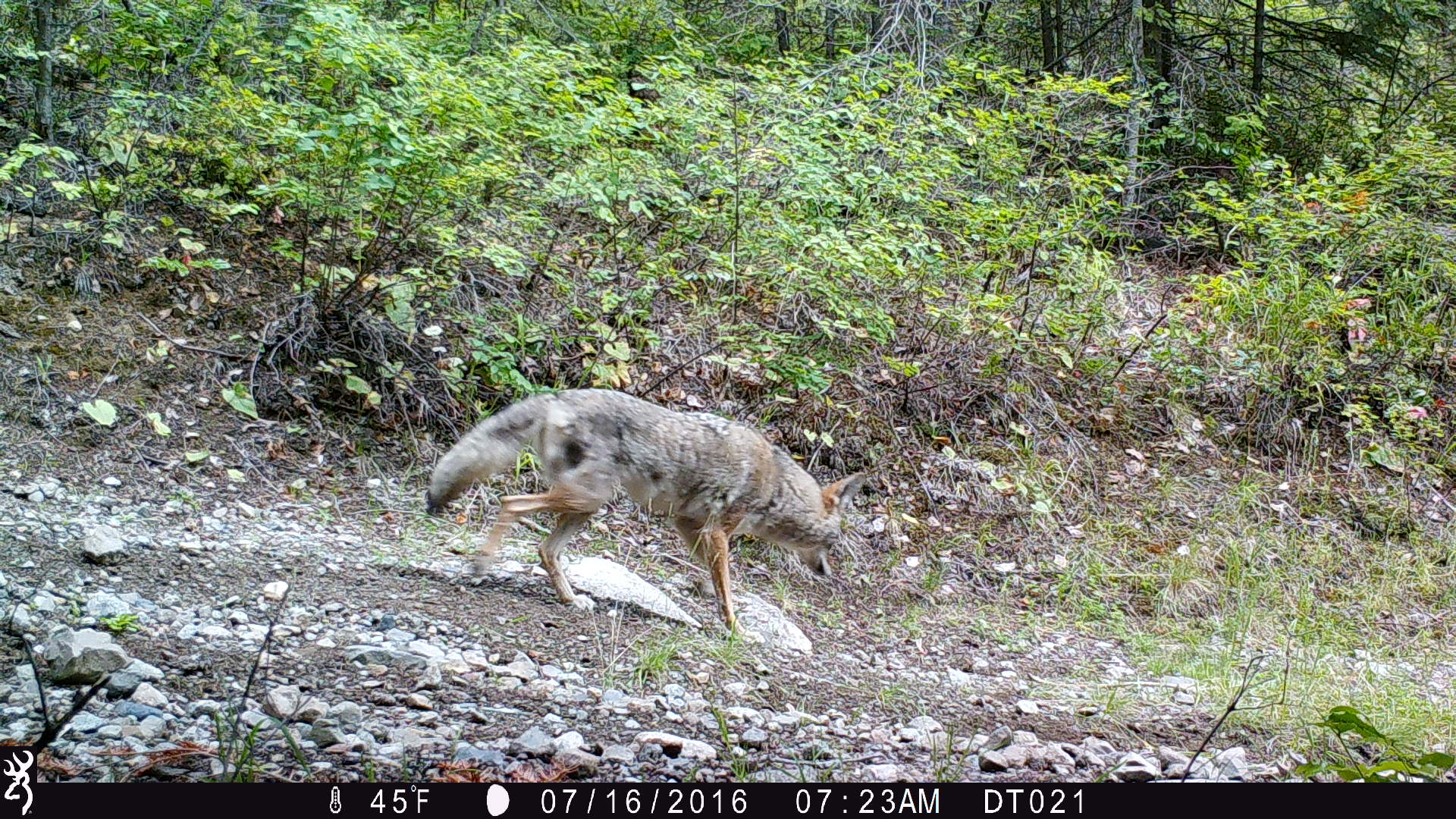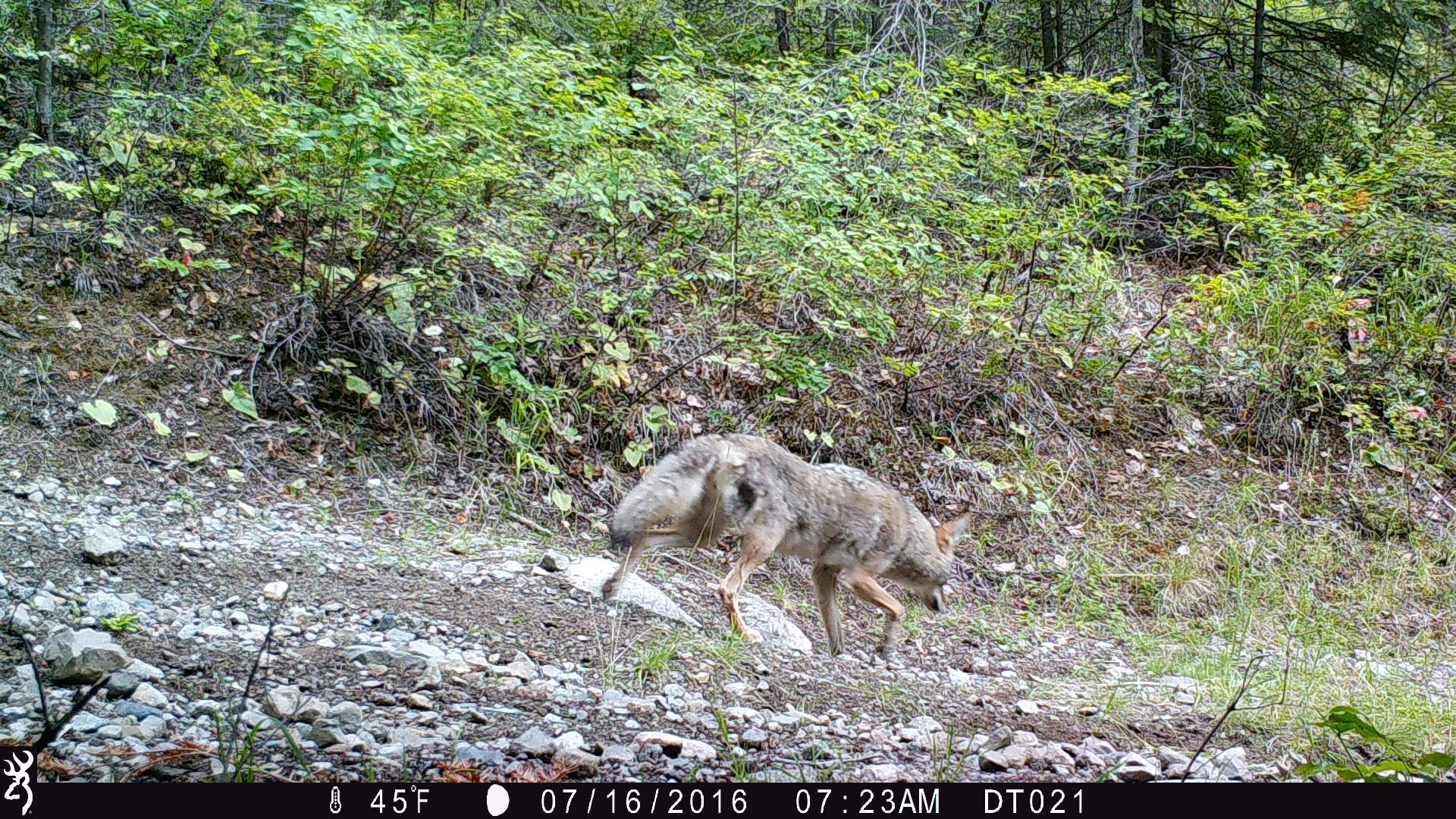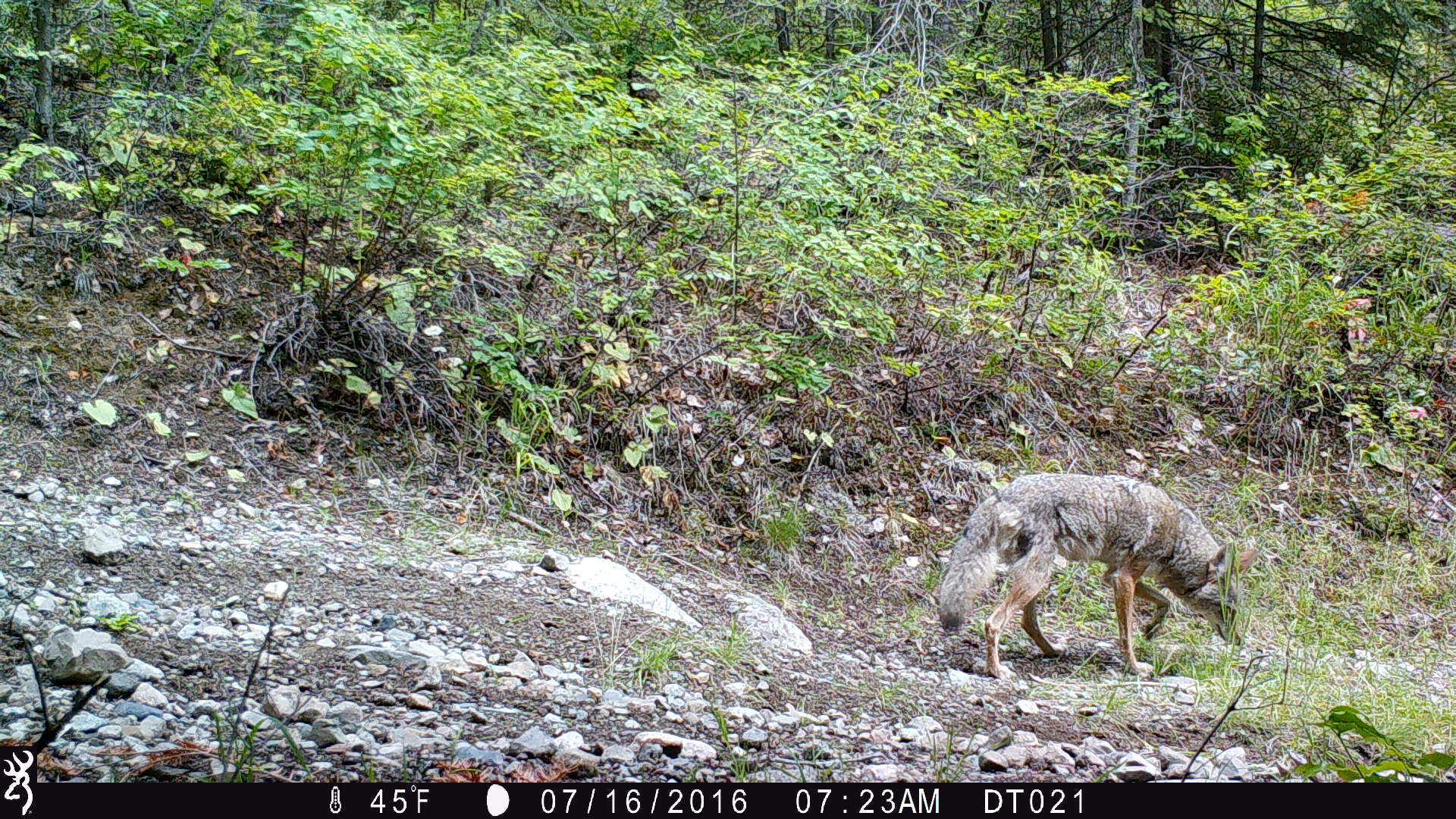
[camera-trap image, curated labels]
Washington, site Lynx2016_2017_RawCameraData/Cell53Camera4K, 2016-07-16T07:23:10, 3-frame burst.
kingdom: Animalia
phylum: Chordata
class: Mammalia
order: Carnivora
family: Canidae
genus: Canis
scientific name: Canis latrans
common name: coyote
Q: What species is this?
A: Canis latrans (coyote).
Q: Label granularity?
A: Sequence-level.